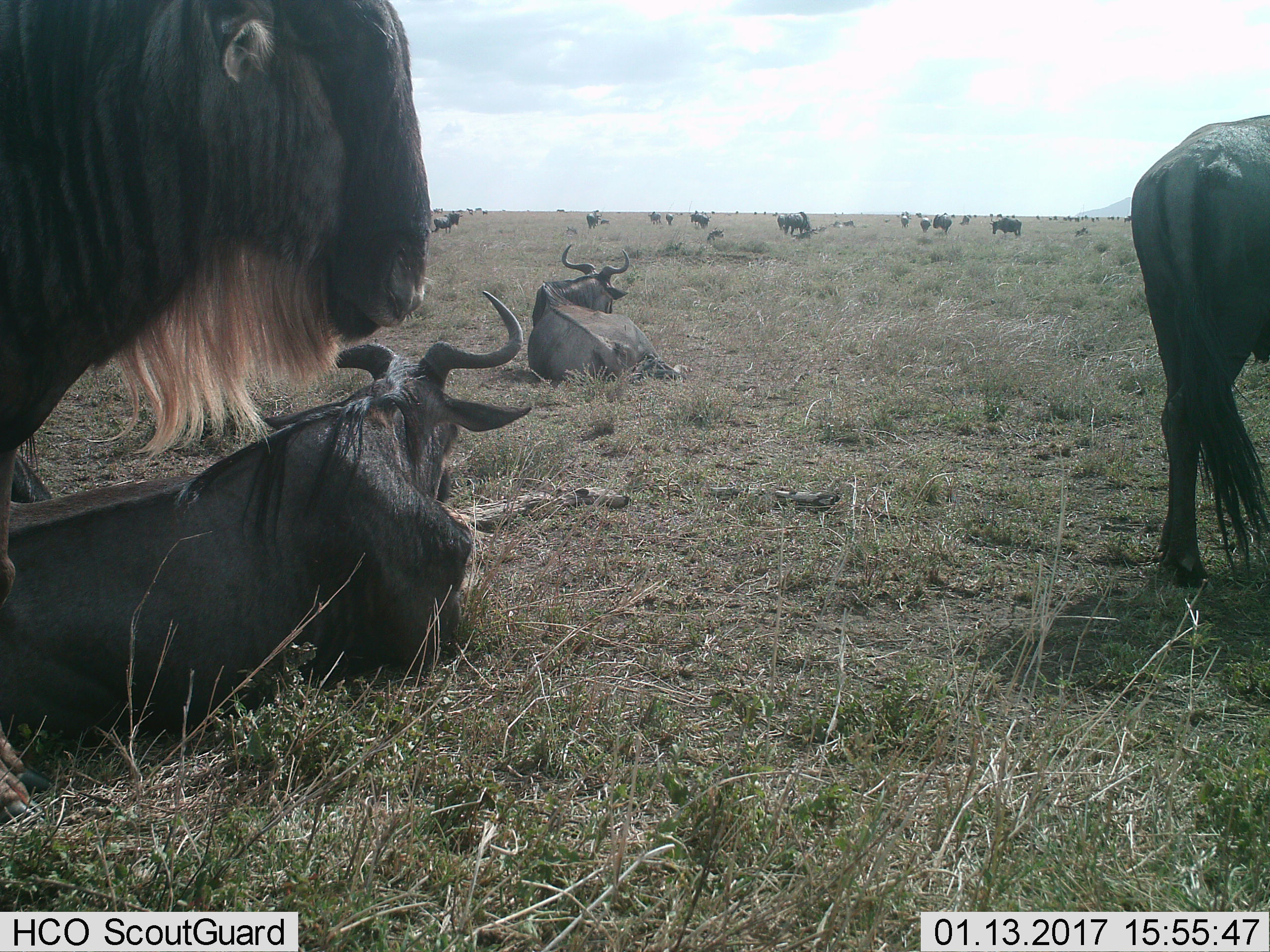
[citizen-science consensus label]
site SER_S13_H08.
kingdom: Animalia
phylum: Chordata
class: Mammalia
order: Artiodactyla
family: Bovidae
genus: Connochaetes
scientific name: Connochaetes taurinus taurinus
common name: blue wildebeest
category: wildebeestblue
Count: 11-50.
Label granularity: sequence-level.